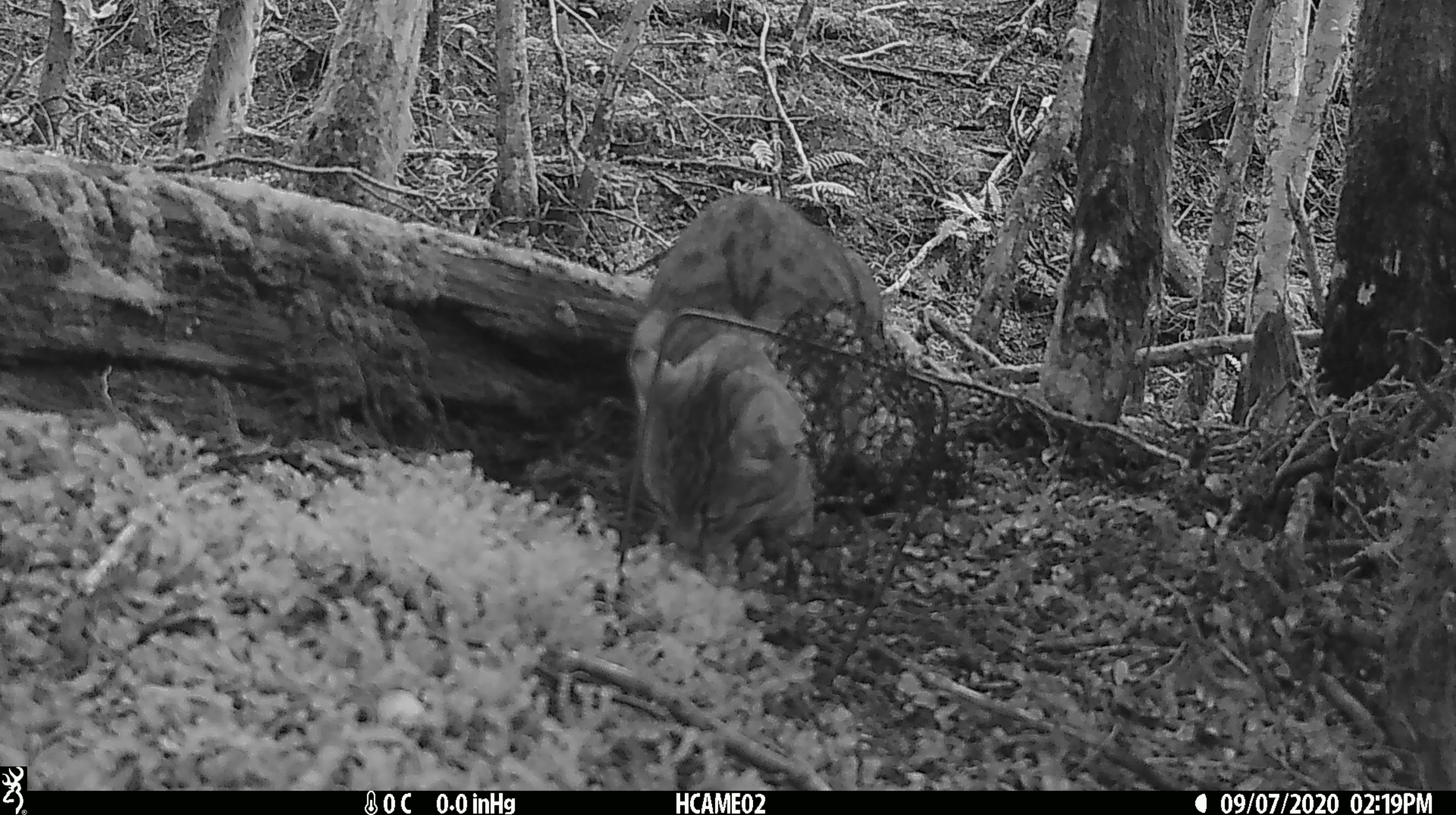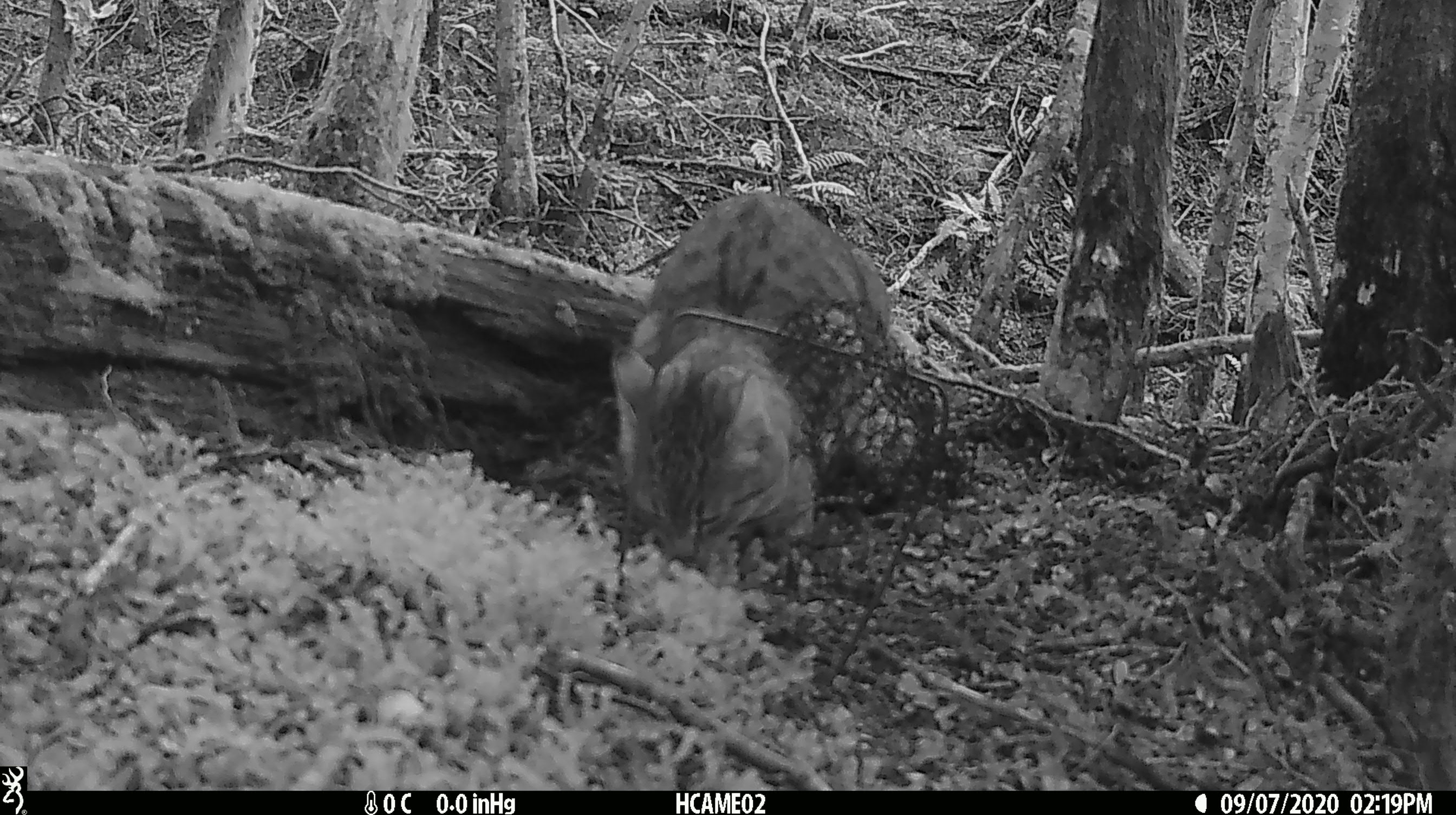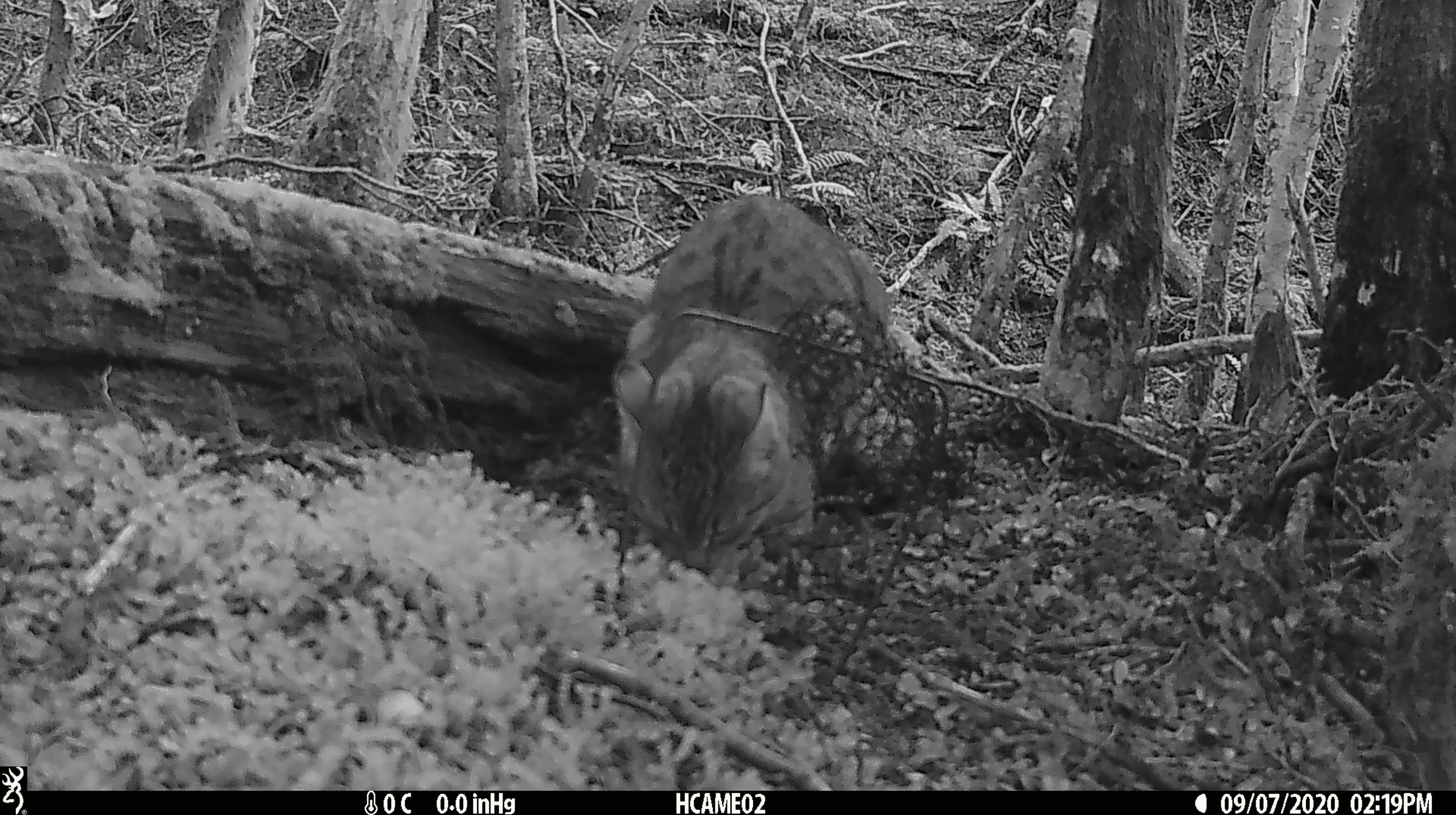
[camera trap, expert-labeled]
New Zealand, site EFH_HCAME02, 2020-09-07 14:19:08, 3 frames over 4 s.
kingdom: Animalia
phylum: Chordata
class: Mammalia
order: Carnivora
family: Felidae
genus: Felis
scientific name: Felis catus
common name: domestic cat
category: cat